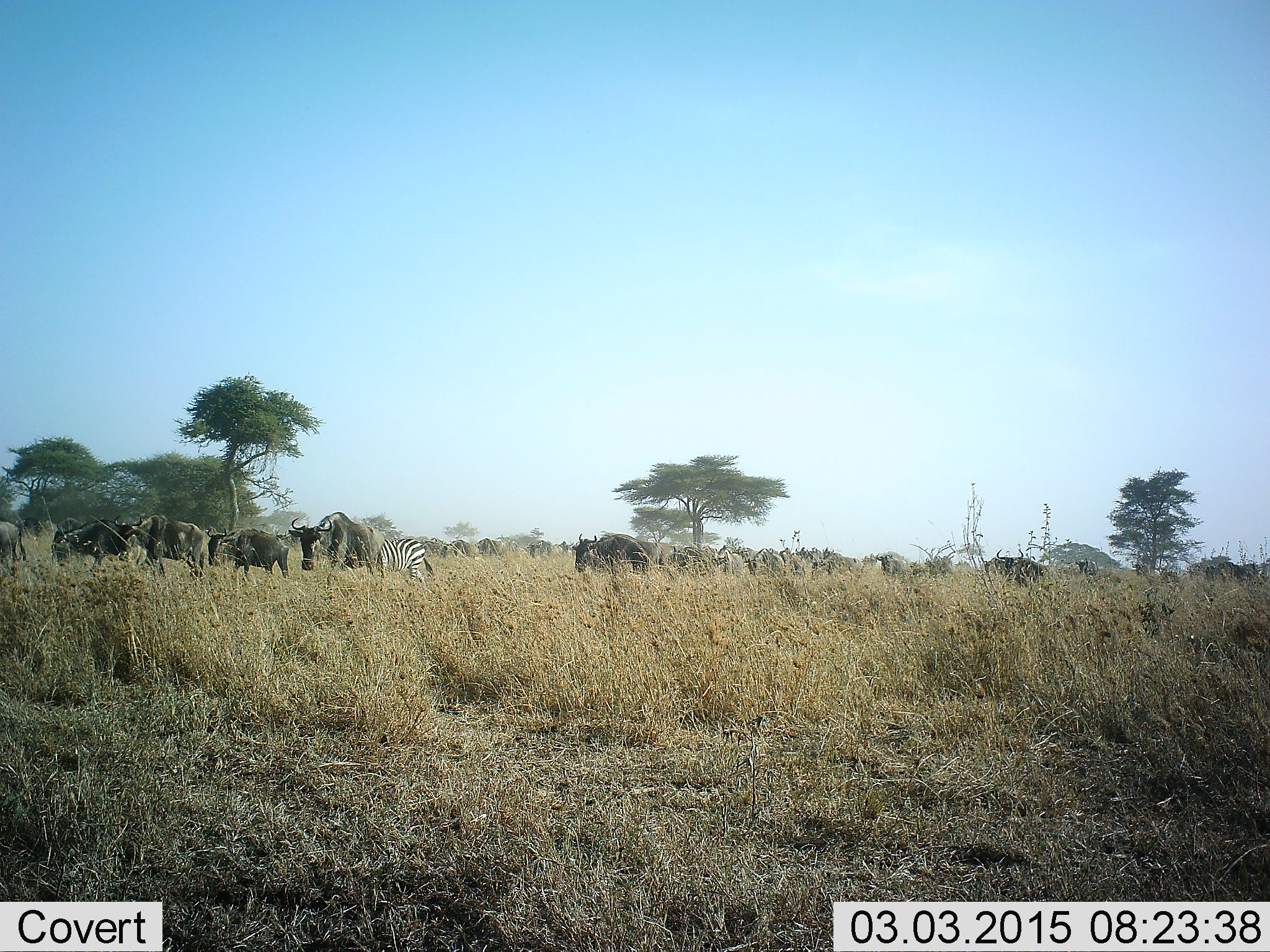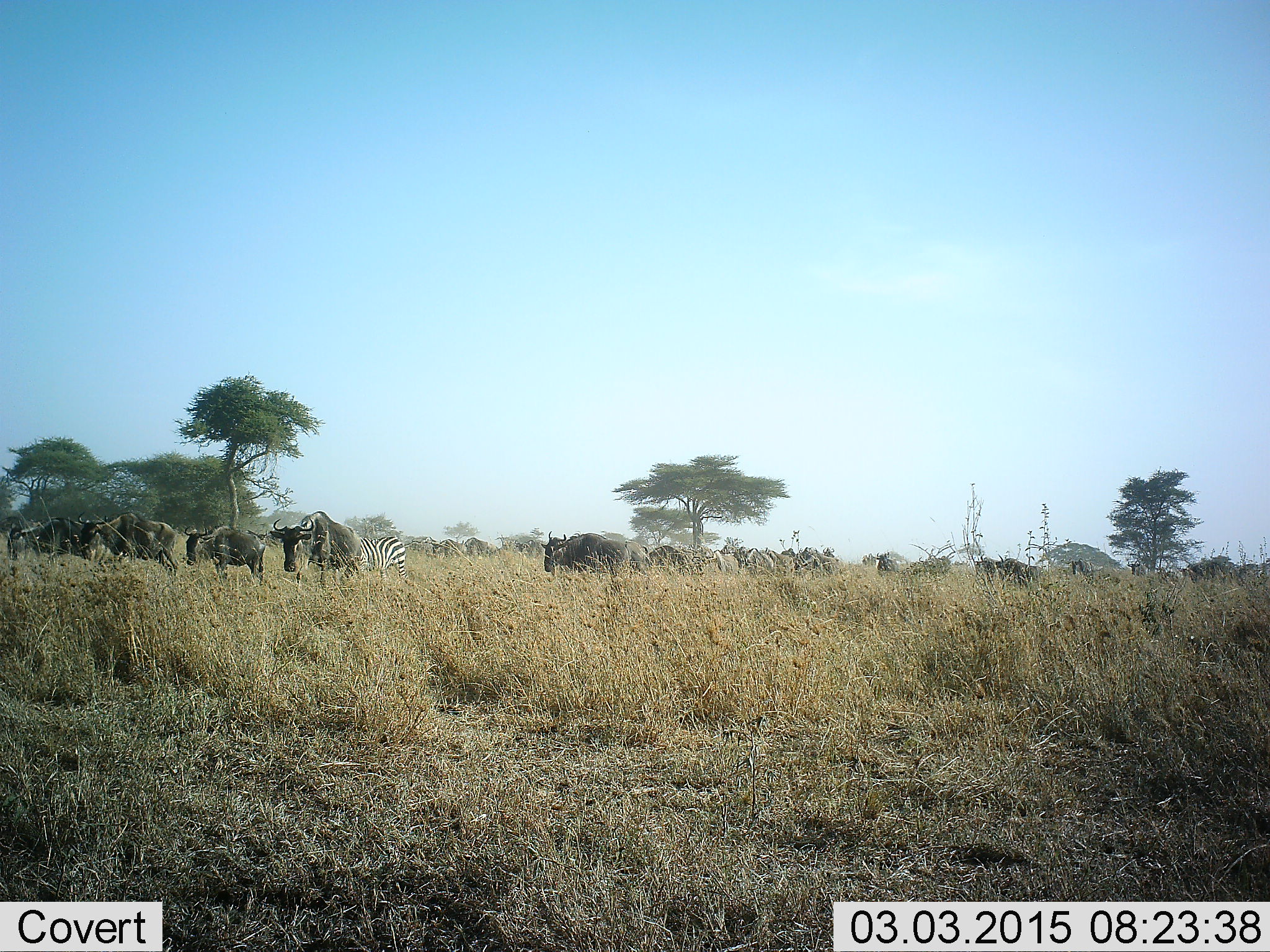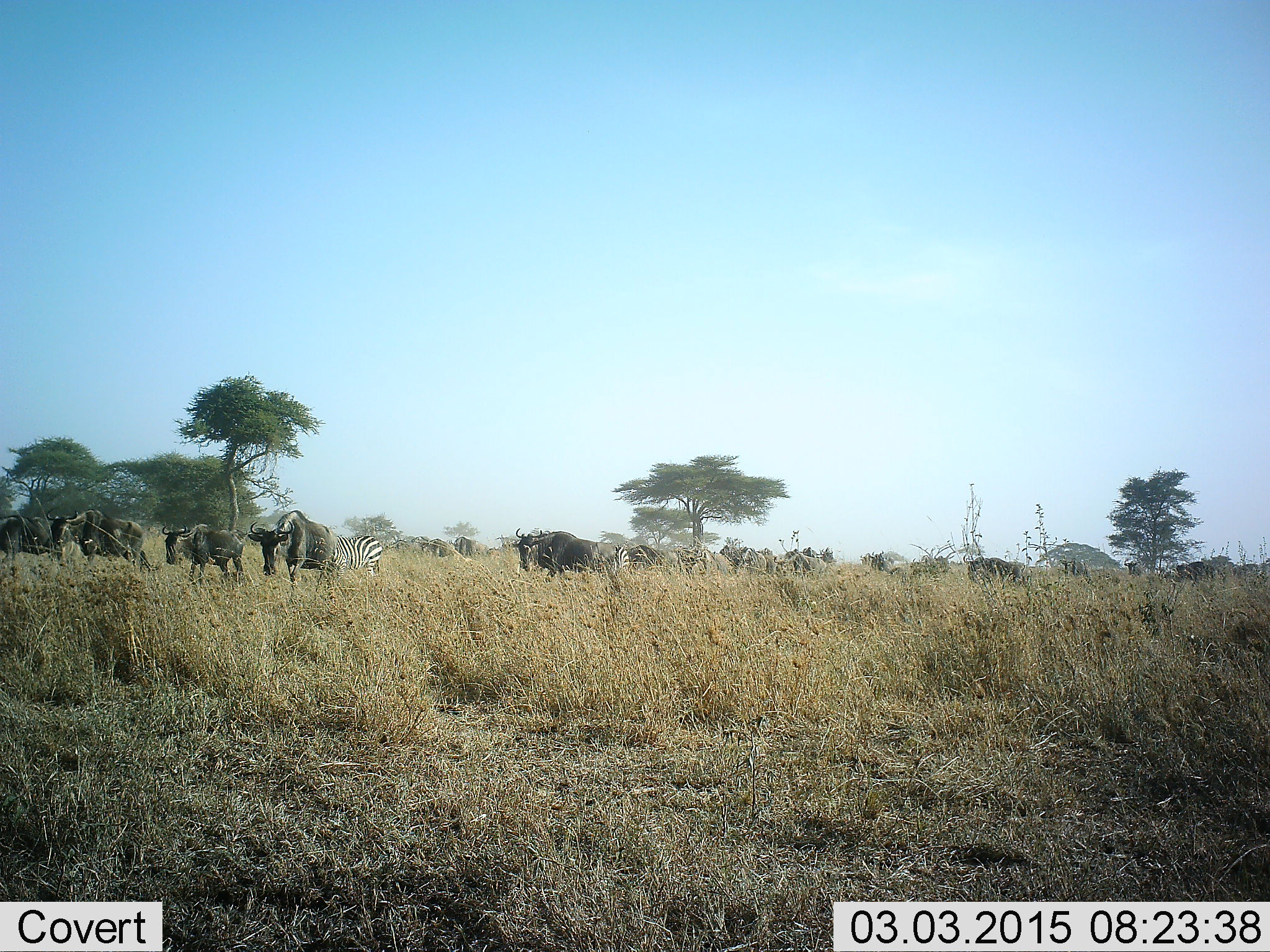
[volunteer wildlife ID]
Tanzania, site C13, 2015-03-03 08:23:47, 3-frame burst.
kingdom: Animalia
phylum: Chordata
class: Mammalia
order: Artiodactyla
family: Bovidae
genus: Connochaetes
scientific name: Connochaetes taurinus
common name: blue wildebeest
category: wildebeest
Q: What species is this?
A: Wildebeest (blue wildebeest) (Connochaetes taurinus).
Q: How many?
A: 11-50.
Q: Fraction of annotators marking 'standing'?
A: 18%.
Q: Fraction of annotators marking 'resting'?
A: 0%.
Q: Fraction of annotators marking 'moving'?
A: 82%.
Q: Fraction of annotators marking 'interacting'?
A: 0%.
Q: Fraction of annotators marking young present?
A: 0%.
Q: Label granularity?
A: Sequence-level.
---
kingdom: Animalia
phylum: Chordata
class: Mammalia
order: Perissodactyla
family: Equidae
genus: Equus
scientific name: Equus quagga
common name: plains zebra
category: zebra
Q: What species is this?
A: Zebra (plains zebra) (Equus quagga).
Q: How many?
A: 1.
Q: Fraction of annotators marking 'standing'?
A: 30%.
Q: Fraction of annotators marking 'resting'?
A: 0%.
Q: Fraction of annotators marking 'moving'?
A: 70%.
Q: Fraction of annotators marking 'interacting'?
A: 0%.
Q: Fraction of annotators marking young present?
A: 0%.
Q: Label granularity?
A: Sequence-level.